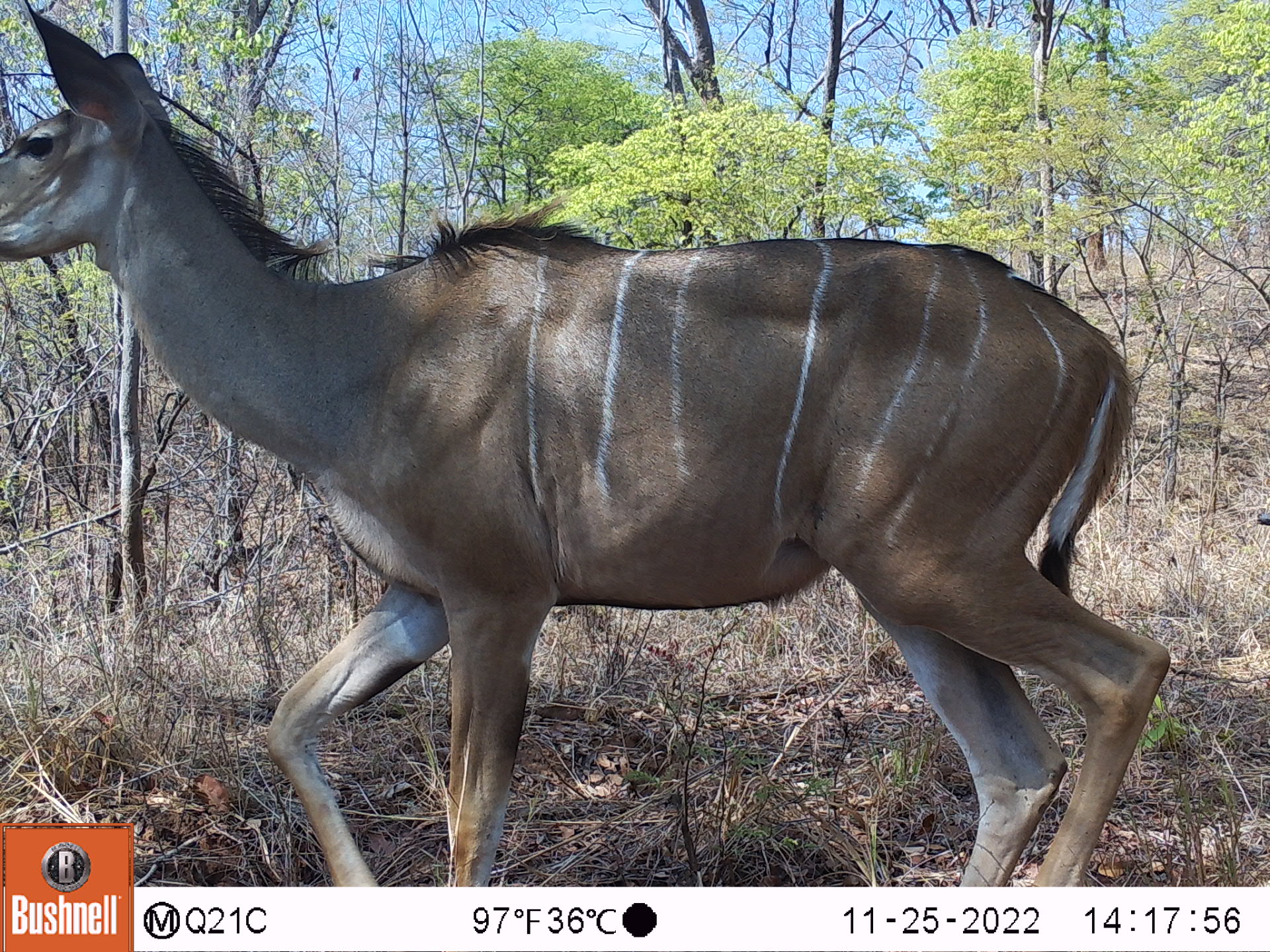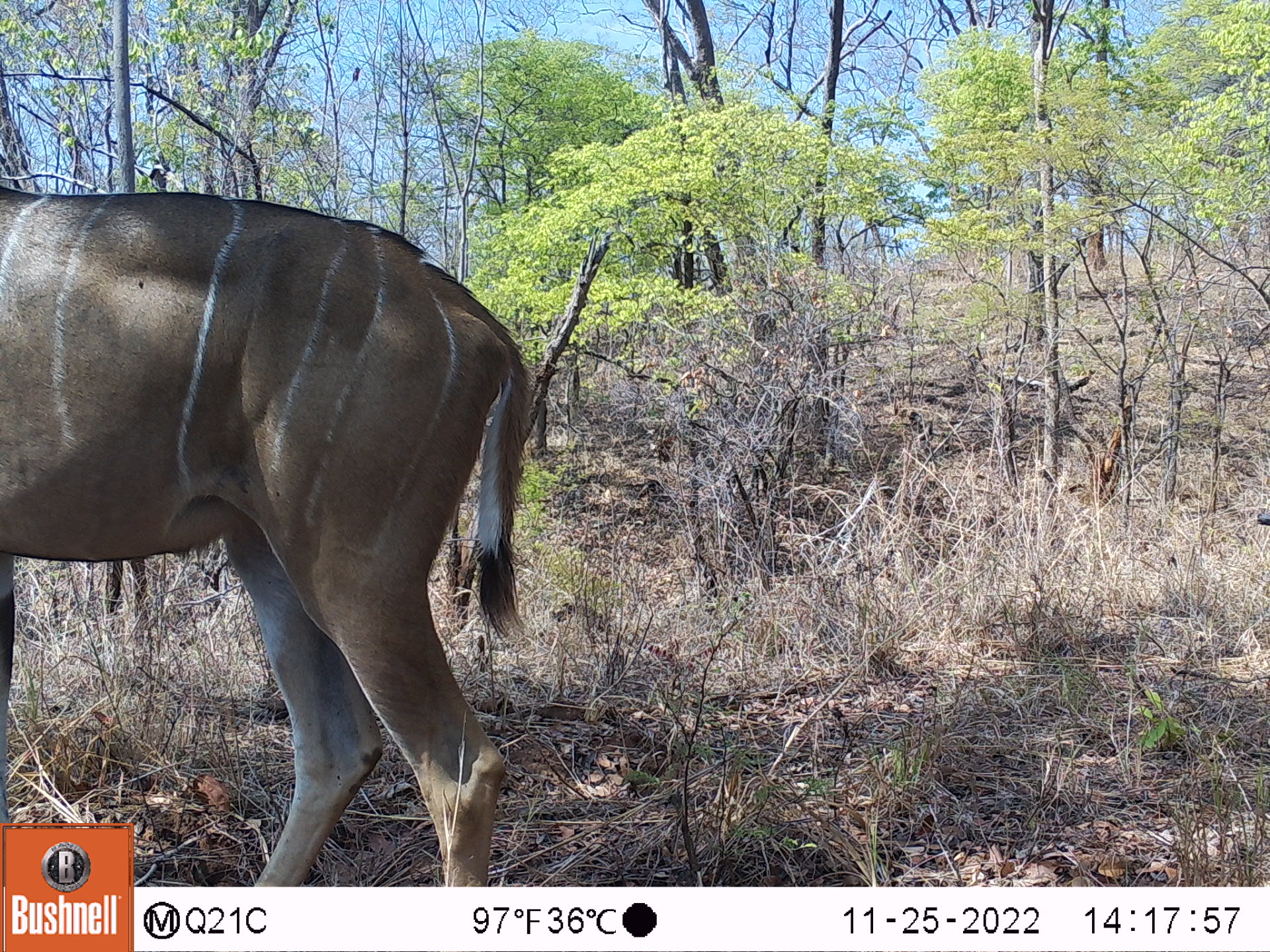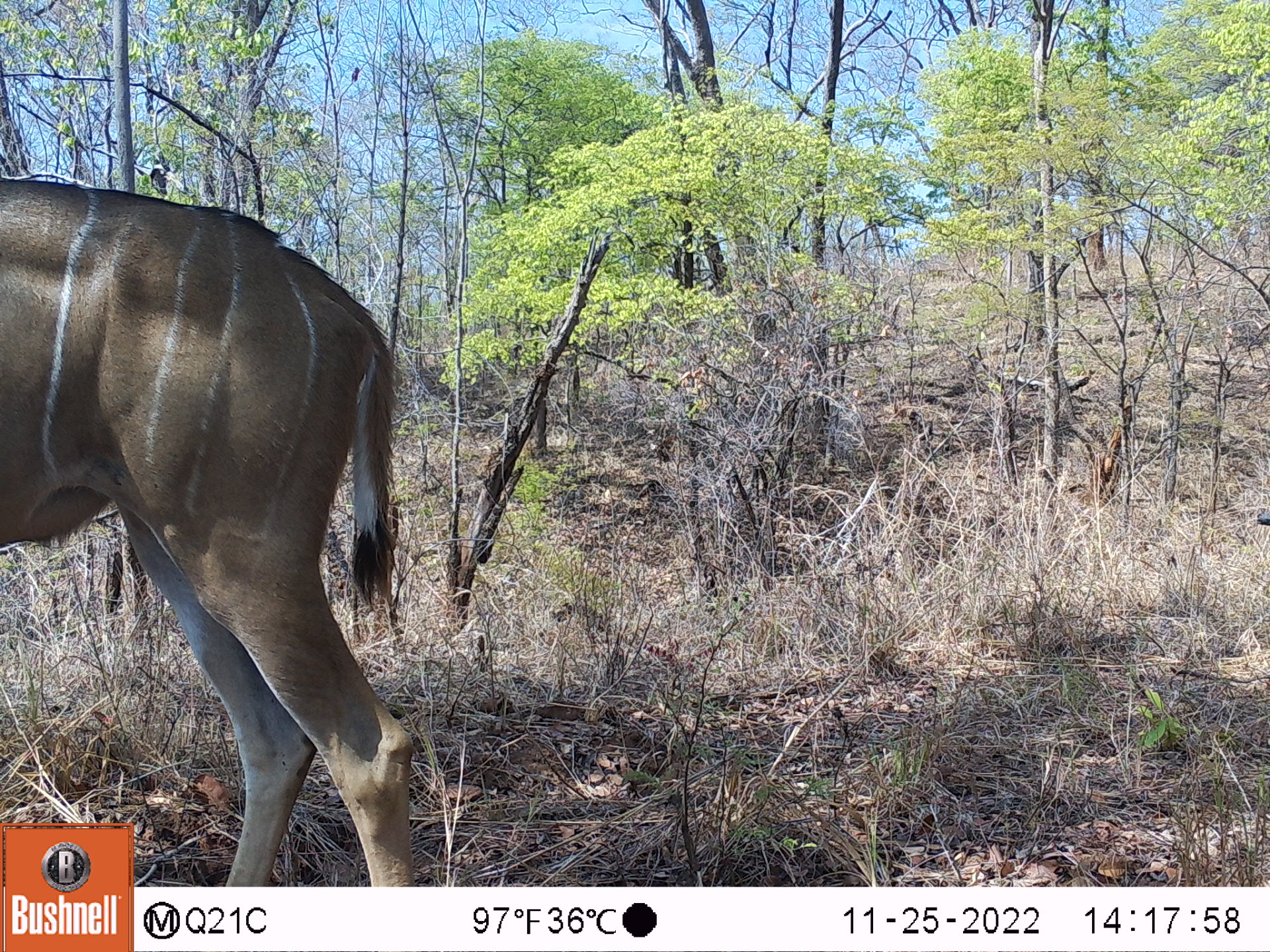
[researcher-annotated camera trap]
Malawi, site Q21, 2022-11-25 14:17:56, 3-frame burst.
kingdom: Animalia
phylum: Chordata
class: Mammalia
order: Artiodactyla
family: Bovidae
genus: Tragelaphus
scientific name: Tragelaphus strepsiceros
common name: greater kudu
Greater kudu (Tragelaphus strepsiceros), count 1.